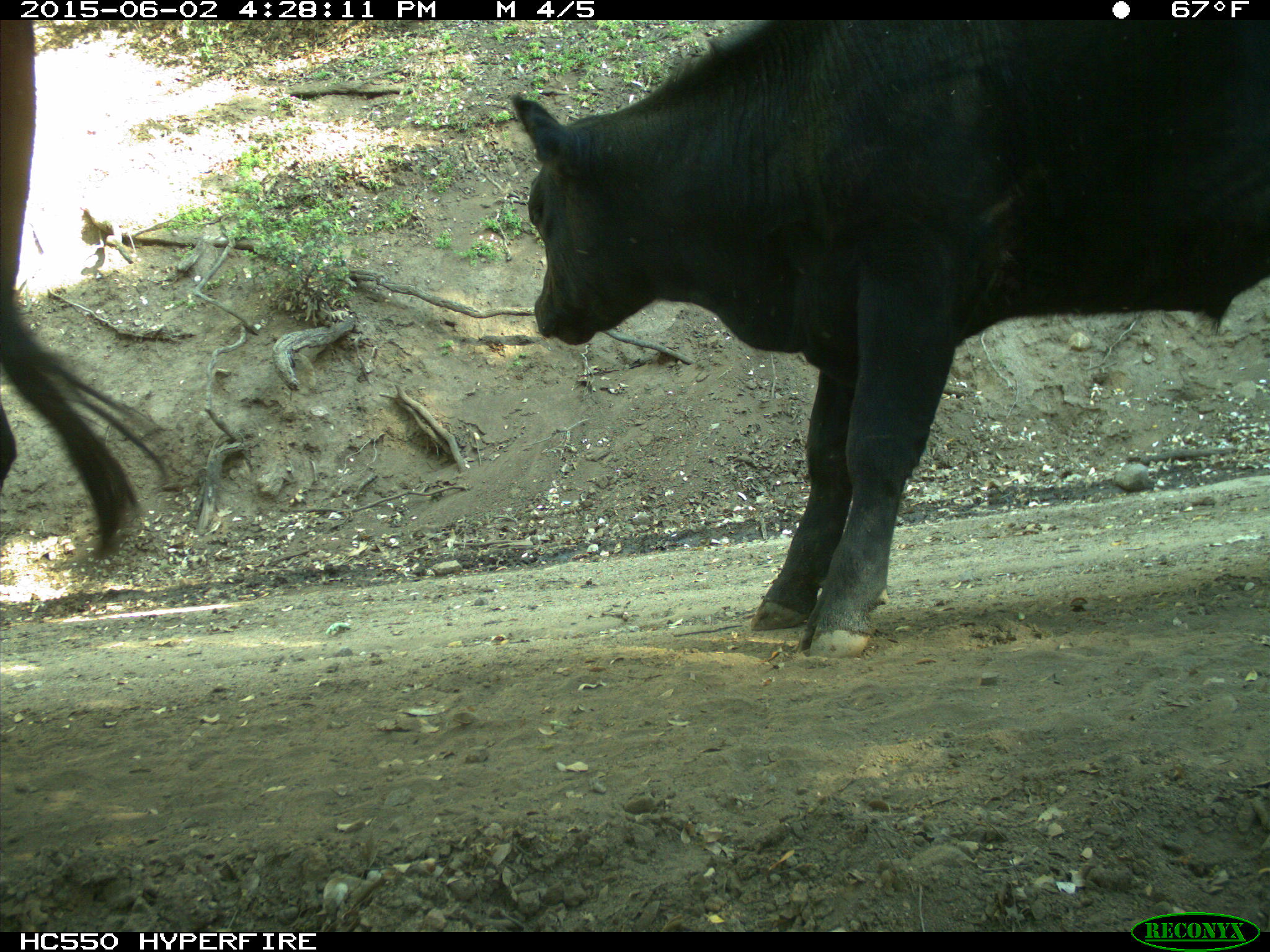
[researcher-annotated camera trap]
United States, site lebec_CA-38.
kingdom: Animalia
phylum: Chordata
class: Mammalia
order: Artiodactyla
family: Bovidae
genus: Bos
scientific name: Bos taurus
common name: domestic cow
Bos taurus (domestic cow).